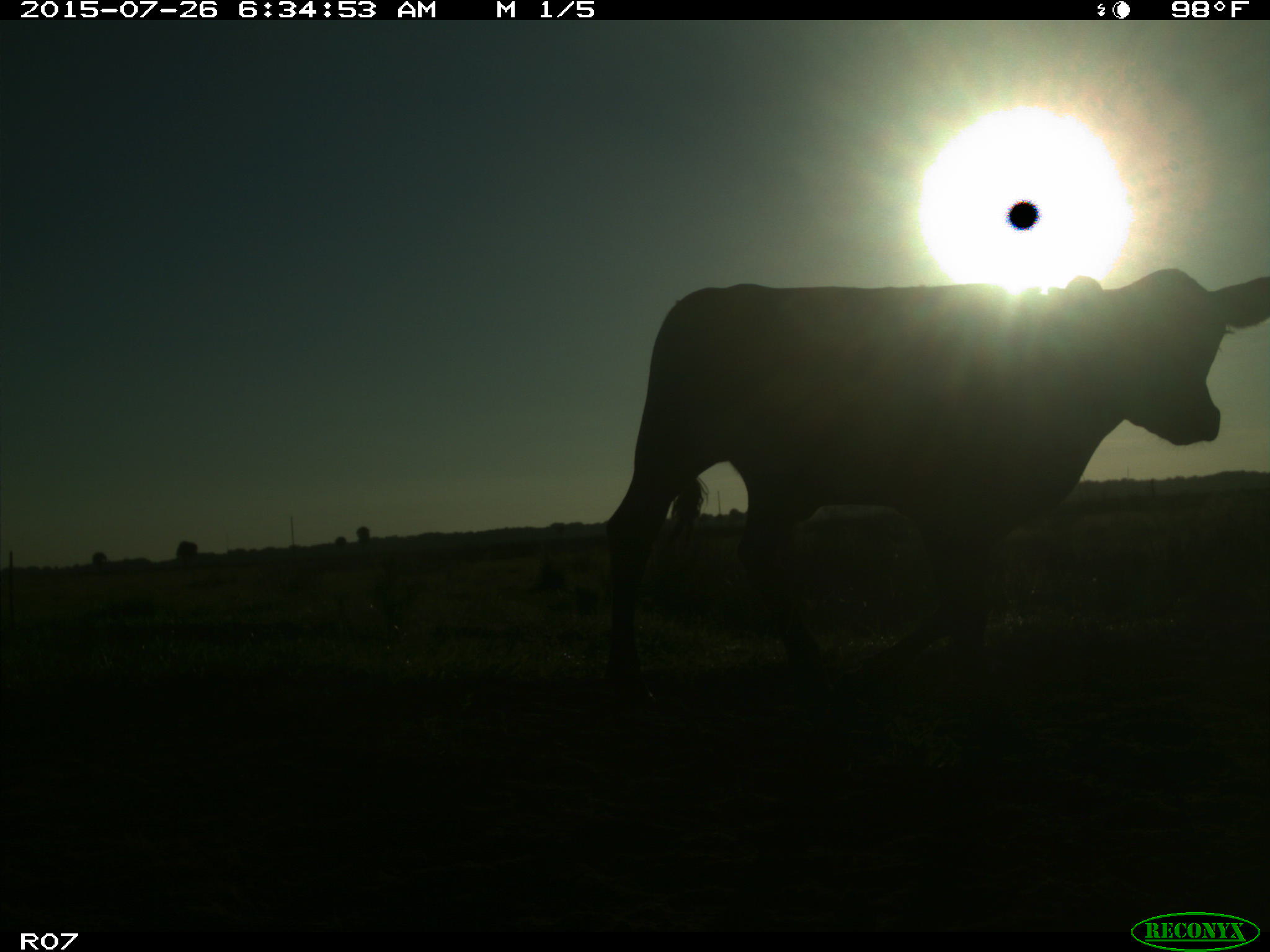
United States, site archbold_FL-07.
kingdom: Animalia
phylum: Chordata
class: Mammalia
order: Artiodactyla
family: Bovidae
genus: Bos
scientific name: Bos taurus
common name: domestic cow